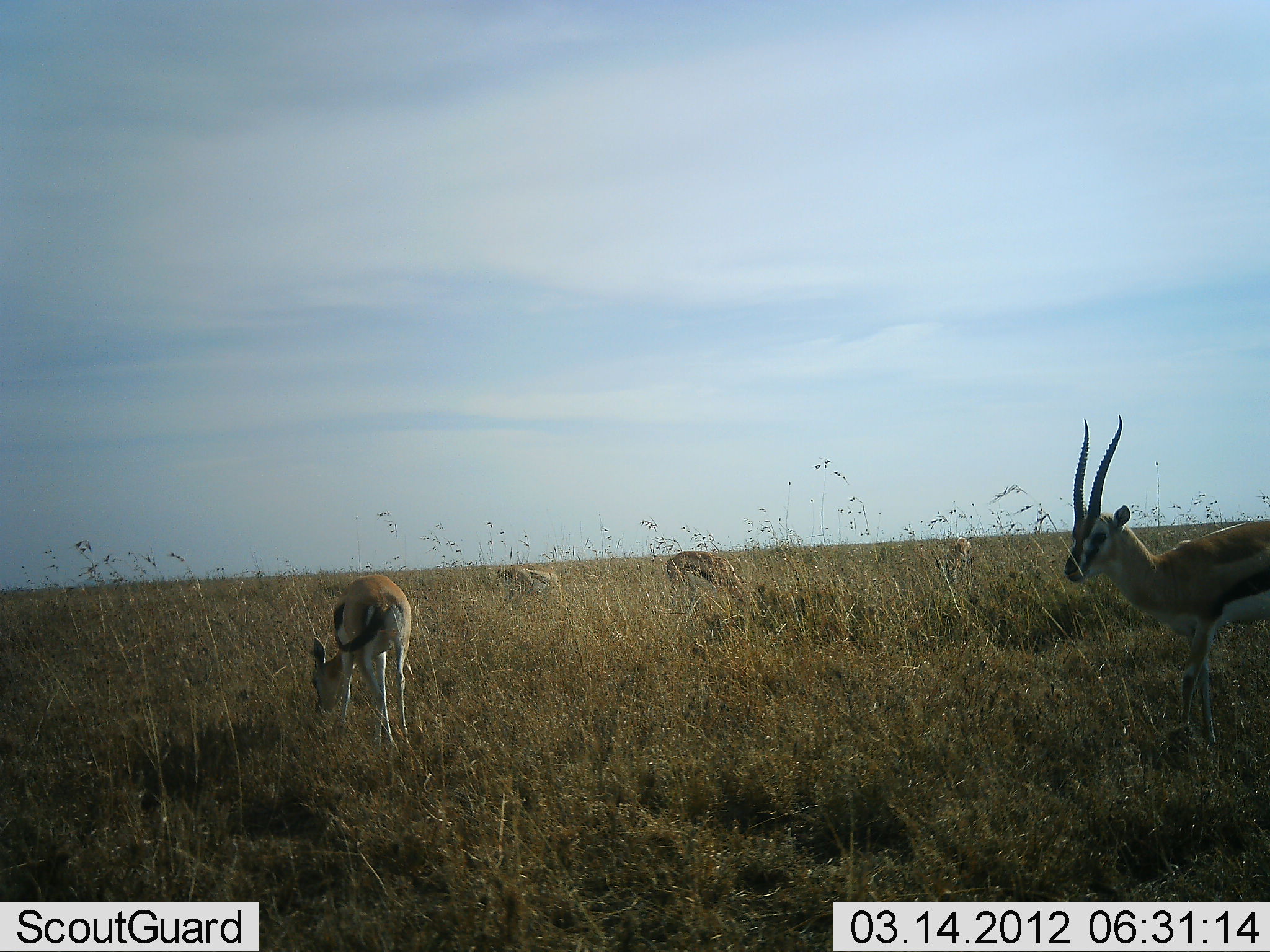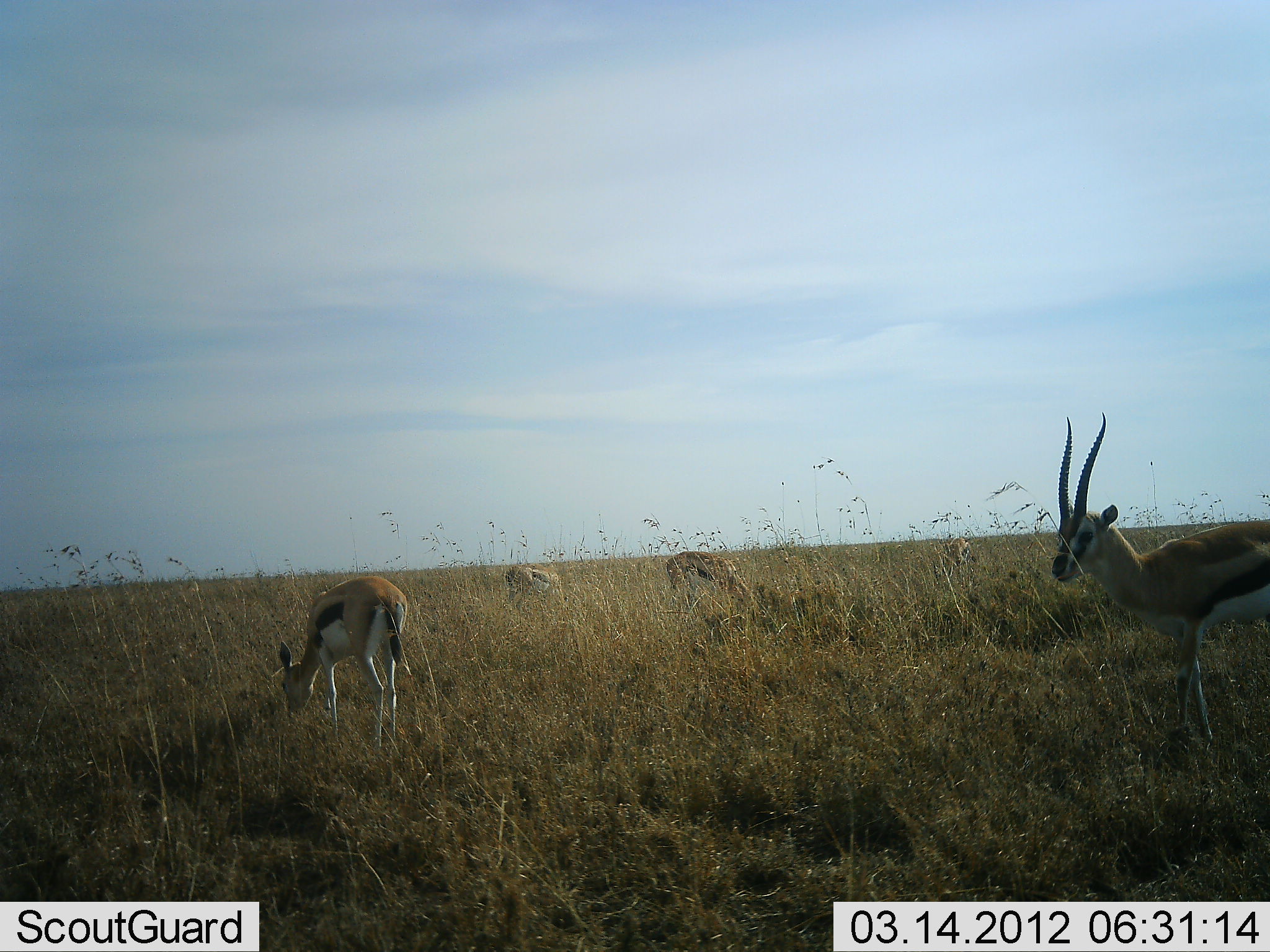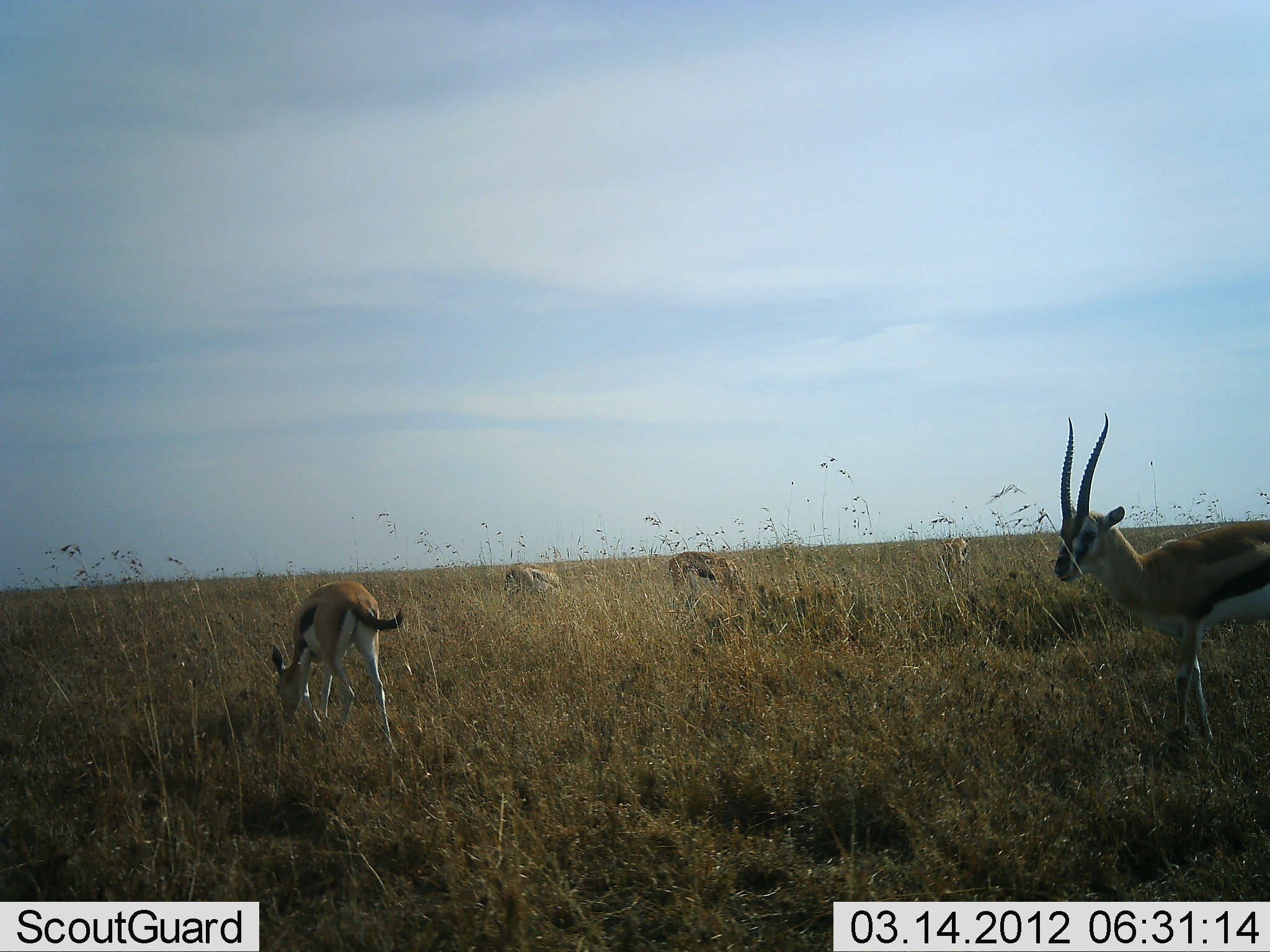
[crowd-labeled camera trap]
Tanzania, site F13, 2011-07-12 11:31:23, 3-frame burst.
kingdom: Animalia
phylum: Chordata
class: Mammalia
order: Artiodactyla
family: Bovidae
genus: Eudorcas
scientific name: Eudorcas thomsonii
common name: thomson's gazelle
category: gazellethomsons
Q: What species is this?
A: Gazellethomsons (thomson's gazelle) (Eudorcas thomsonii).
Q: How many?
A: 5.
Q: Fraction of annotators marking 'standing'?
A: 82%.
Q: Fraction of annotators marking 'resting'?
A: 0%.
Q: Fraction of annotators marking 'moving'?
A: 9%.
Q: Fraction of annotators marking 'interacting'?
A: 0%.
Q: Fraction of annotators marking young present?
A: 0%.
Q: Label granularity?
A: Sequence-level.